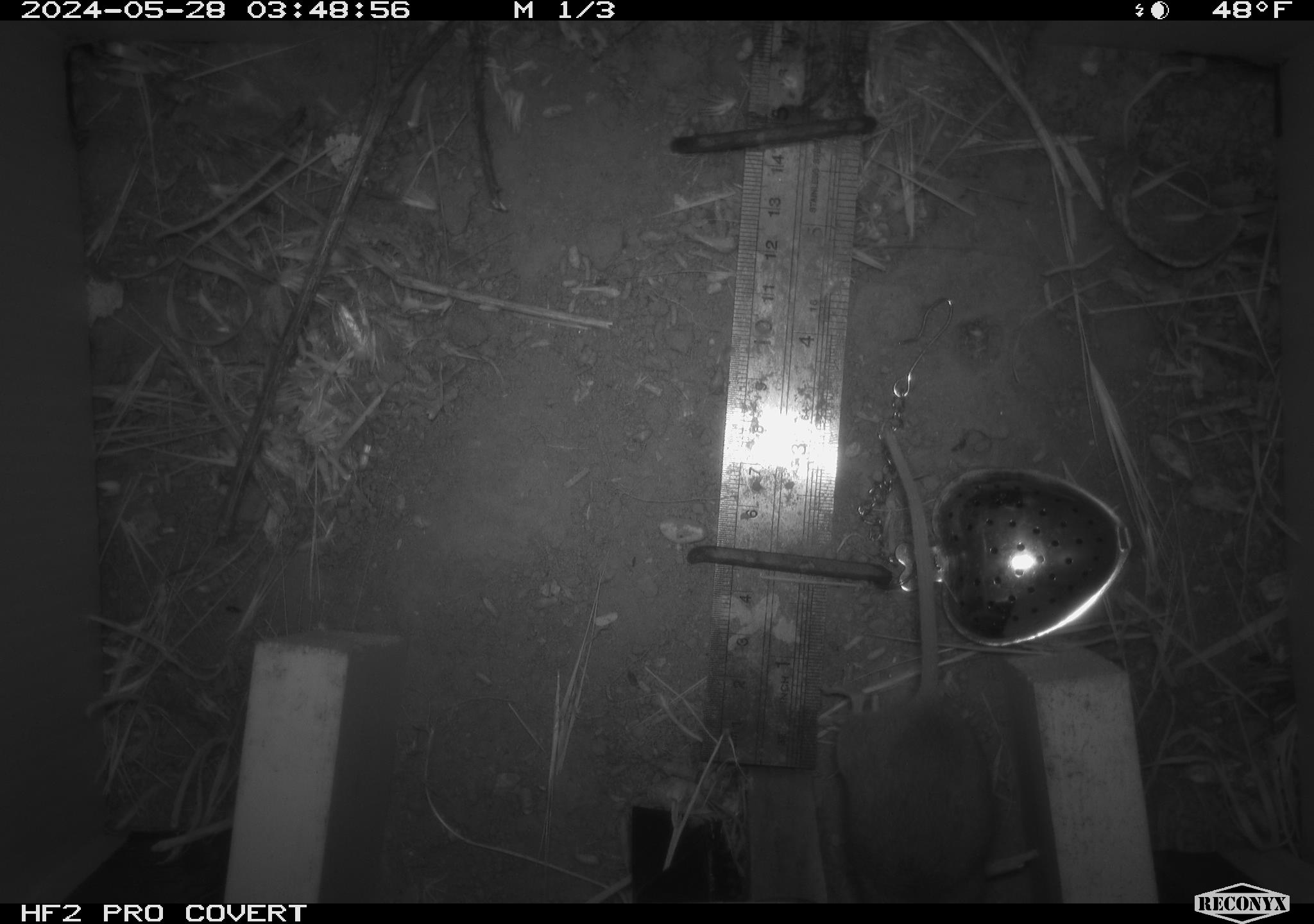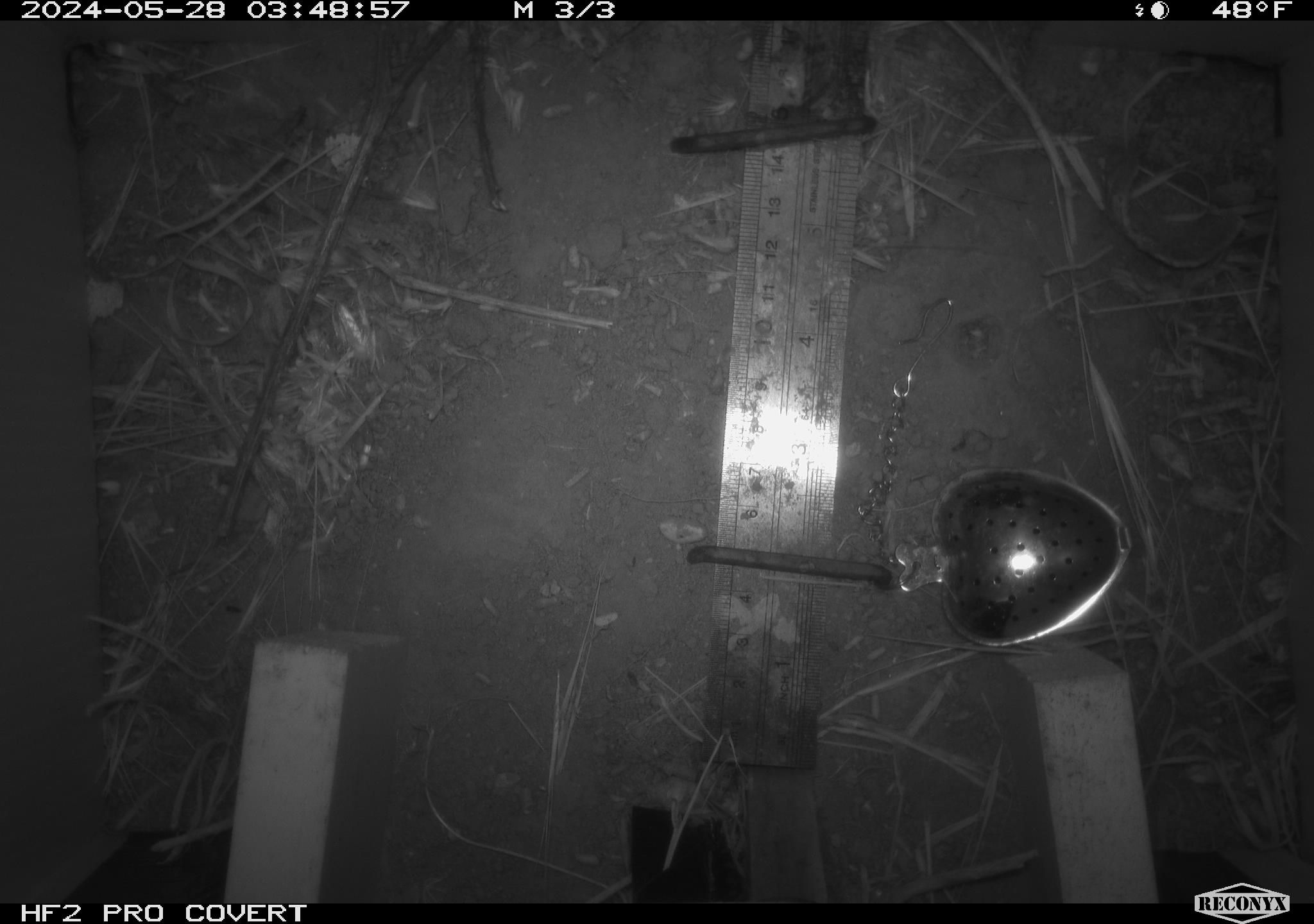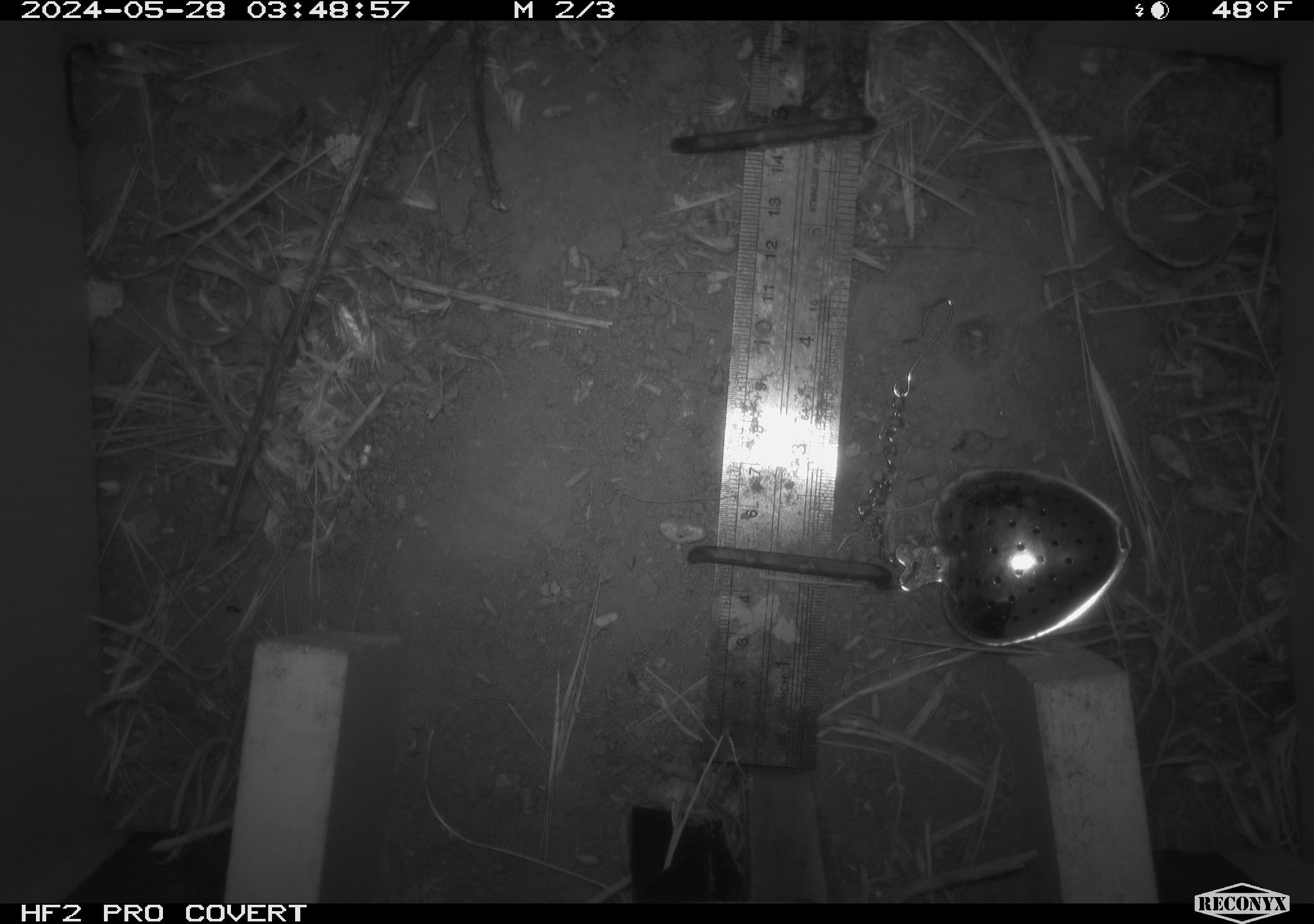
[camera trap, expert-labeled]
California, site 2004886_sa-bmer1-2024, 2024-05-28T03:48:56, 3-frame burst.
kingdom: Animalia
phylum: Chordata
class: Mammalia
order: Rodentia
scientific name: Rodentia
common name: mouse species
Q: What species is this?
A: Mouse species (Rodentia).